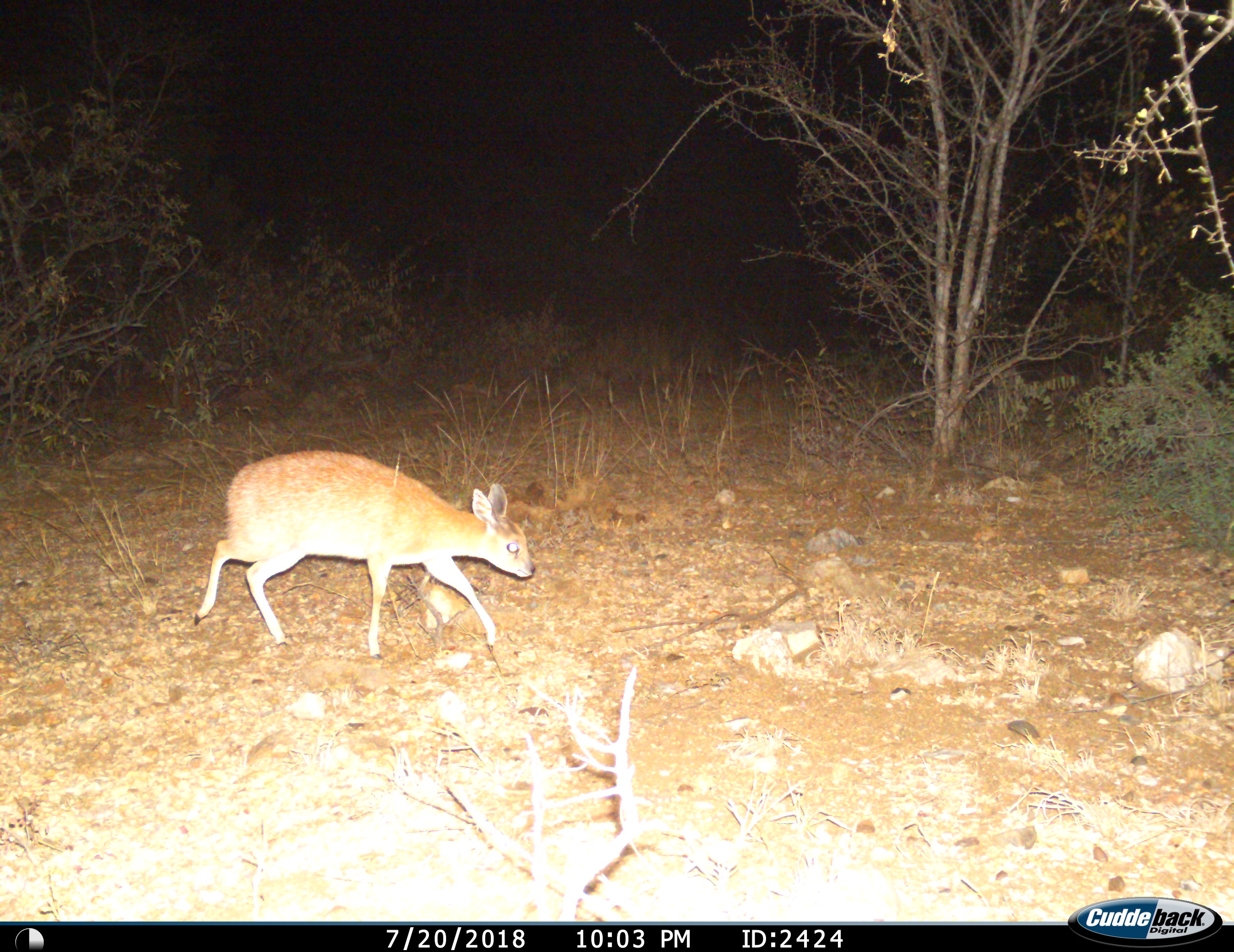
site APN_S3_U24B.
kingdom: Animalia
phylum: Chordata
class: Mammalia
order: Artiodactyla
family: Bovidae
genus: Raphicerus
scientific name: Raphicerus campestris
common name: steenbok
Steenbok (Raphicerus campestris), count 1. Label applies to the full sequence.